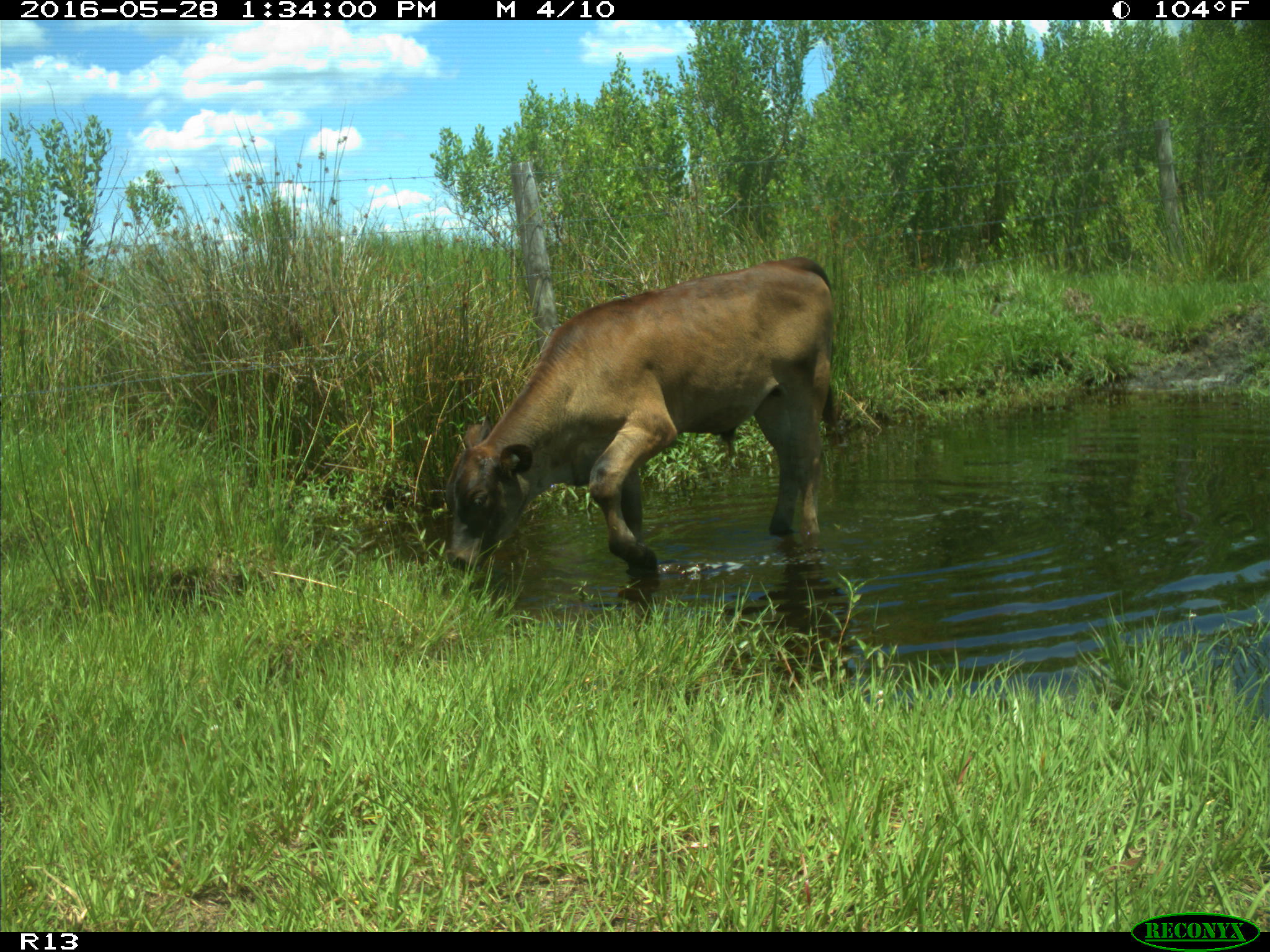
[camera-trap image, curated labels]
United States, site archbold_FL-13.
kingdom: Animalia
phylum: Chordata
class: Mammalia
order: Artiodactyla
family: Bovidae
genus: Bos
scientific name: Bos taurus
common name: domestic cow